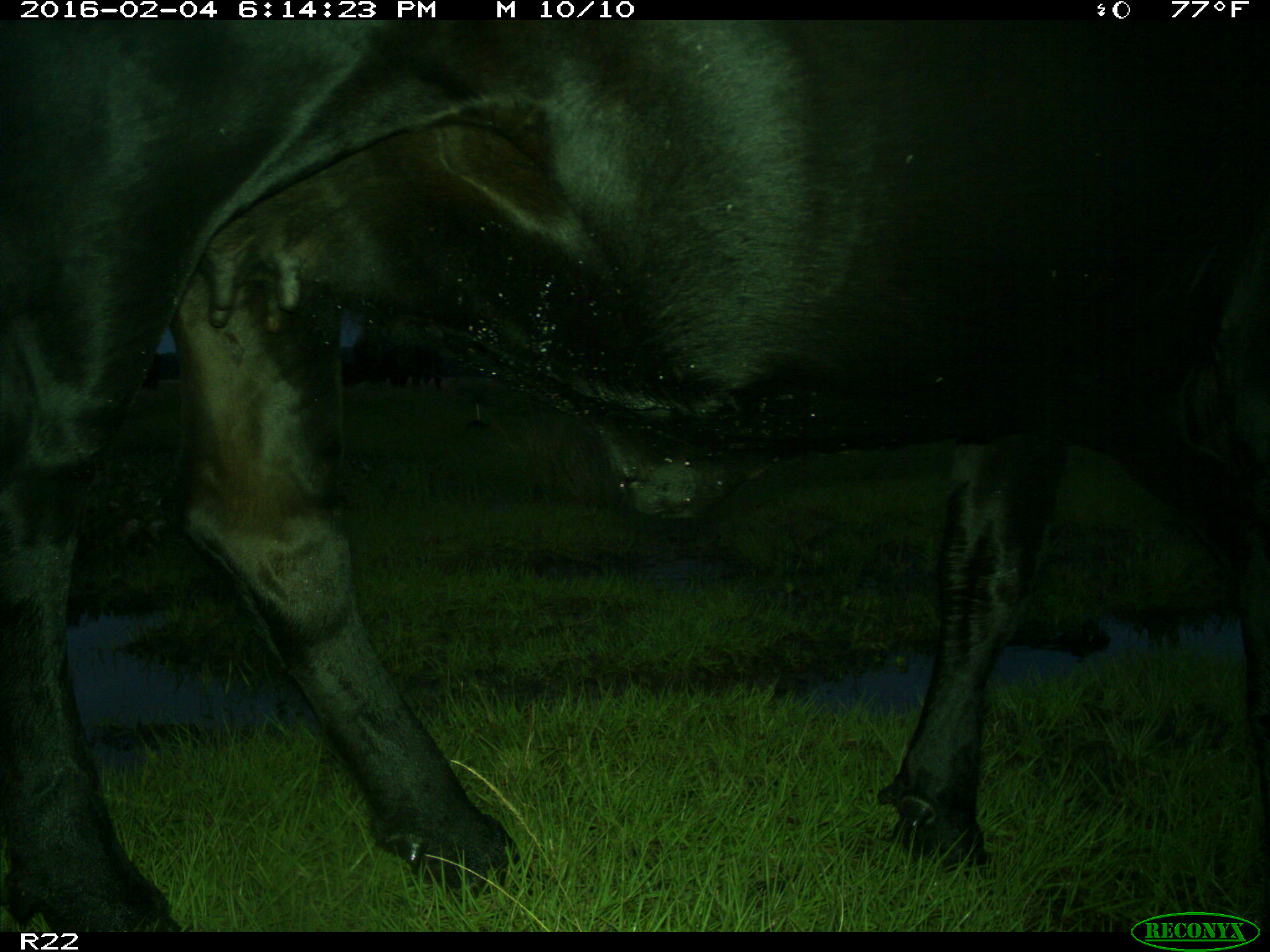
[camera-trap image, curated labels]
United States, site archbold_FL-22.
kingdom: Animalia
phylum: Chordata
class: Mammalia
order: Artiodactyla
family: Bovidae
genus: Bos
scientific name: Bos taurus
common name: domestic cow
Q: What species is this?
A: Bos taurus (domestic cow).